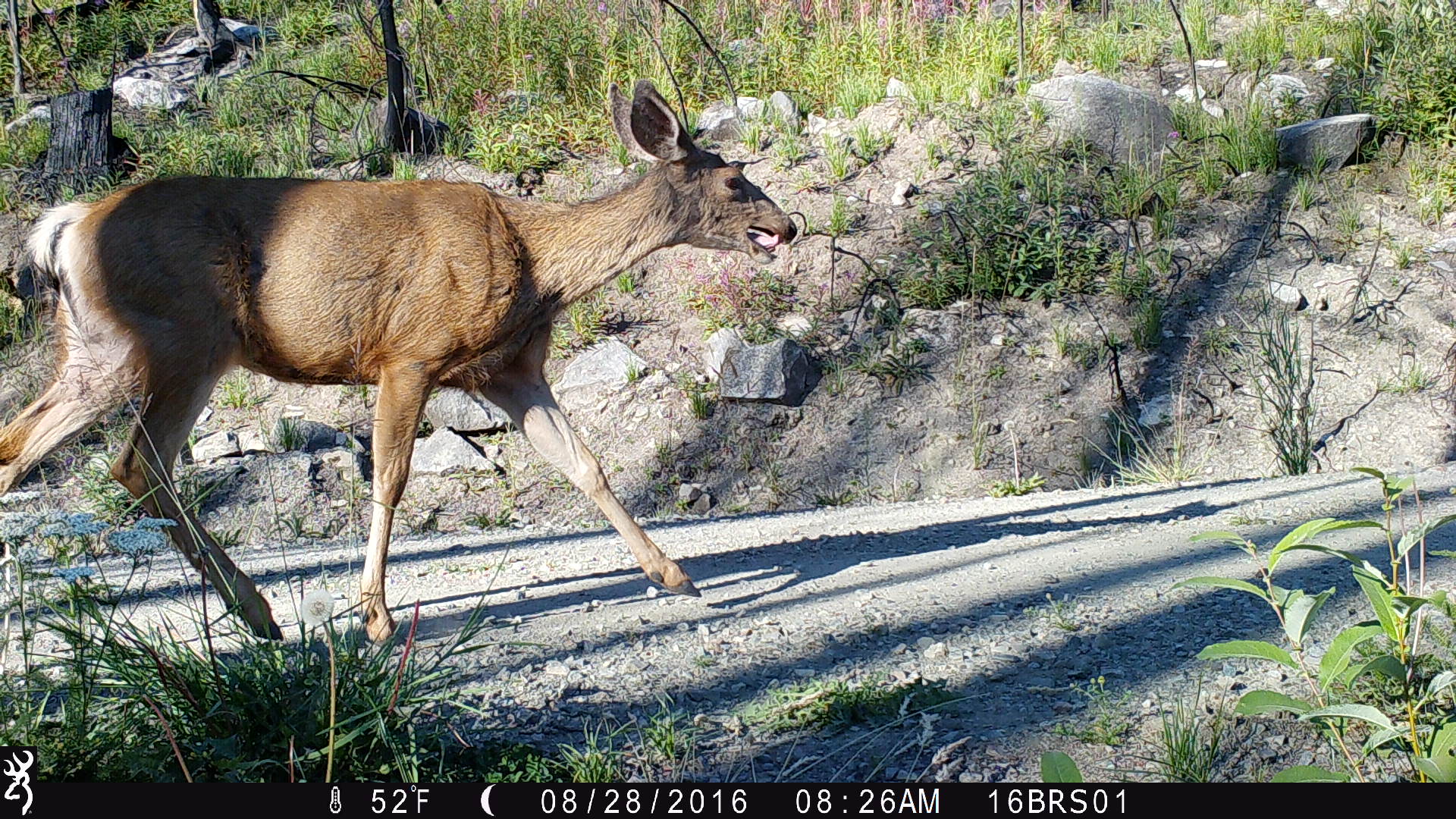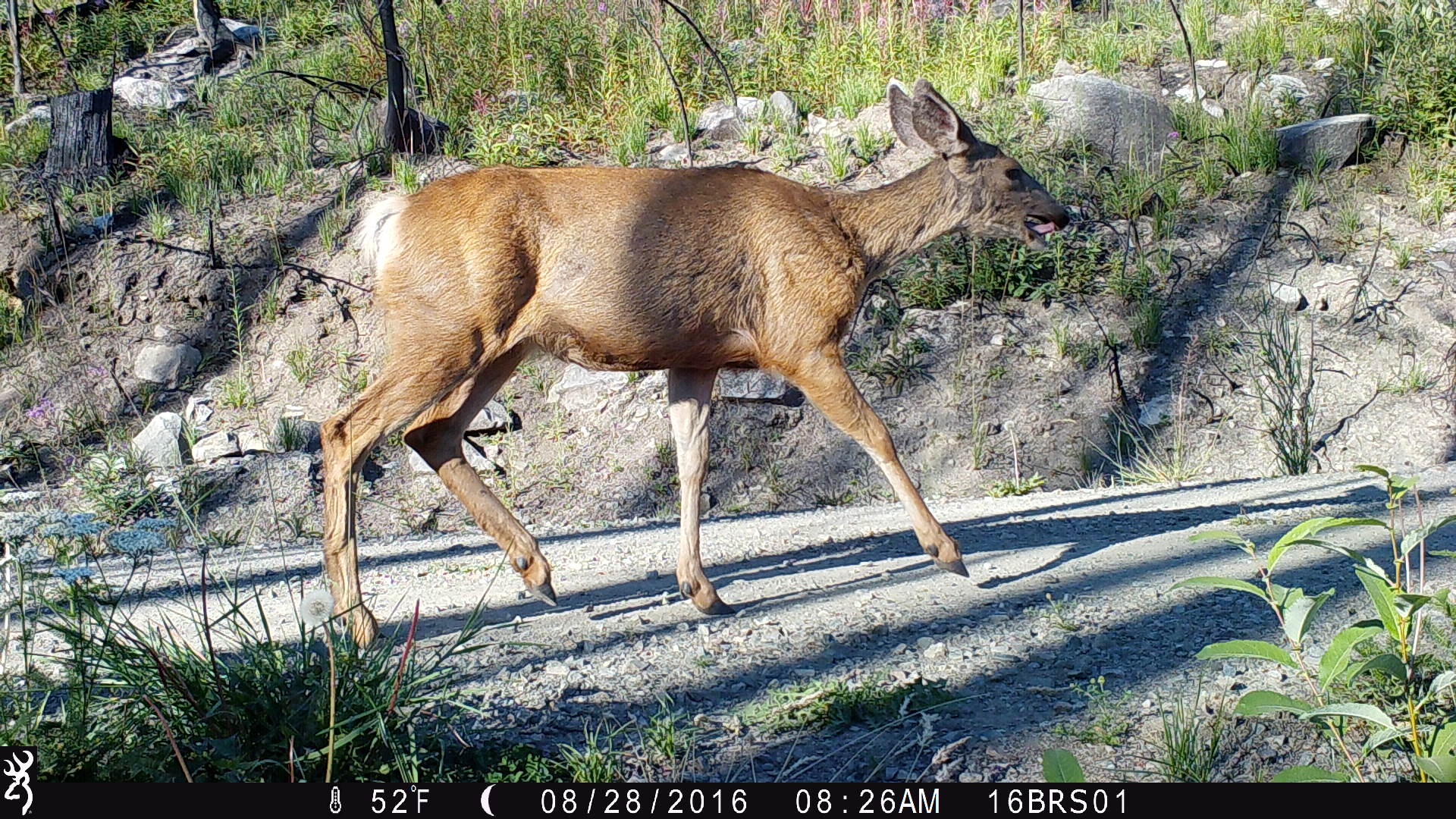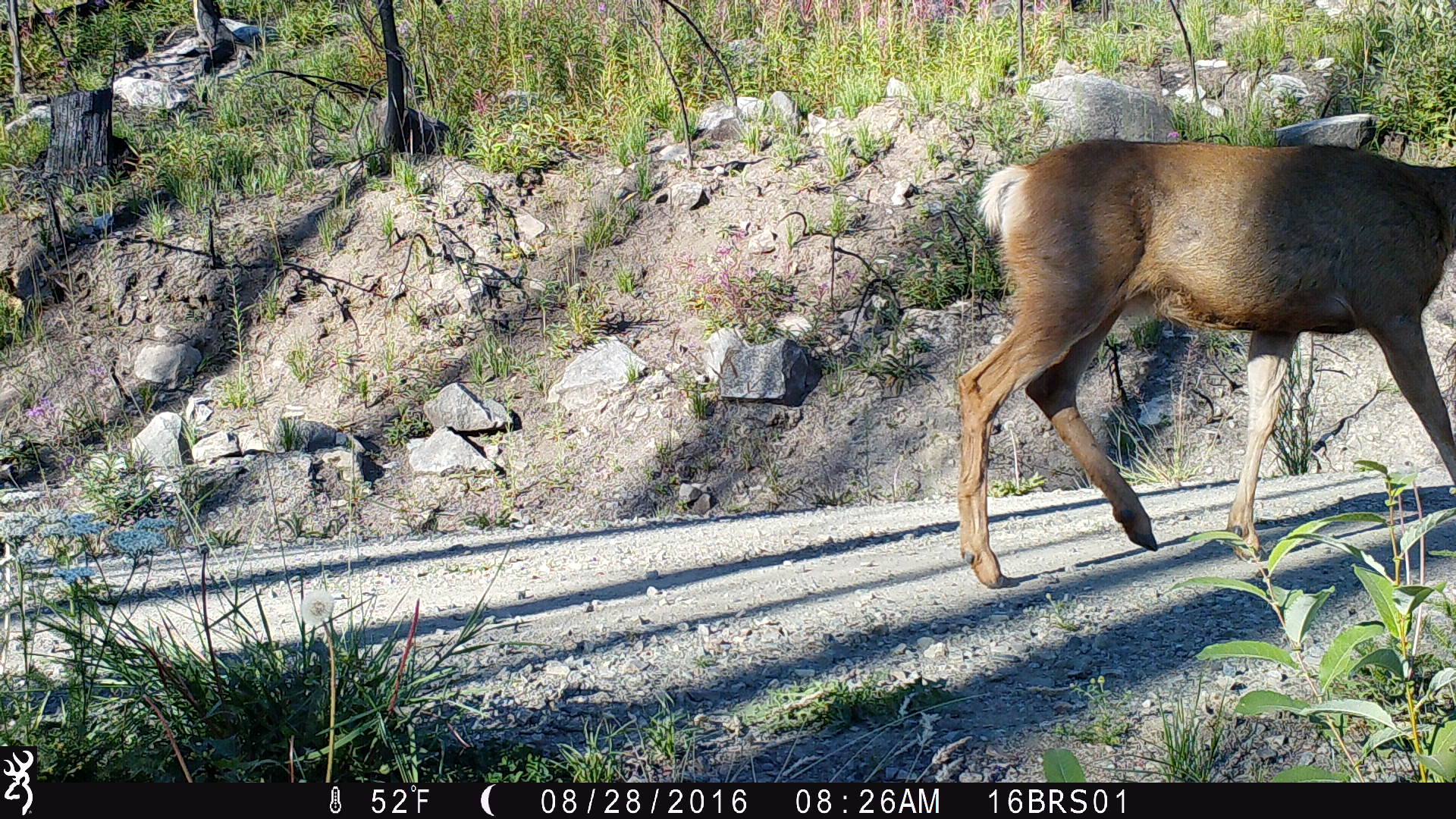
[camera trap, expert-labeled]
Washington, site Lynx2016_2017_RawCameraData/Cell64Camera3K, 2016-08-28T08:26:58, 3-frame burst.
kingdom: Animalia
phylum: Chordata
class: Mammalia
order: Artiodactyla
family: Cervidae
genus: Odocoileus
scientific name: Odocoileus hemionus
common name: mule deer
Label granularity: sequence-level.